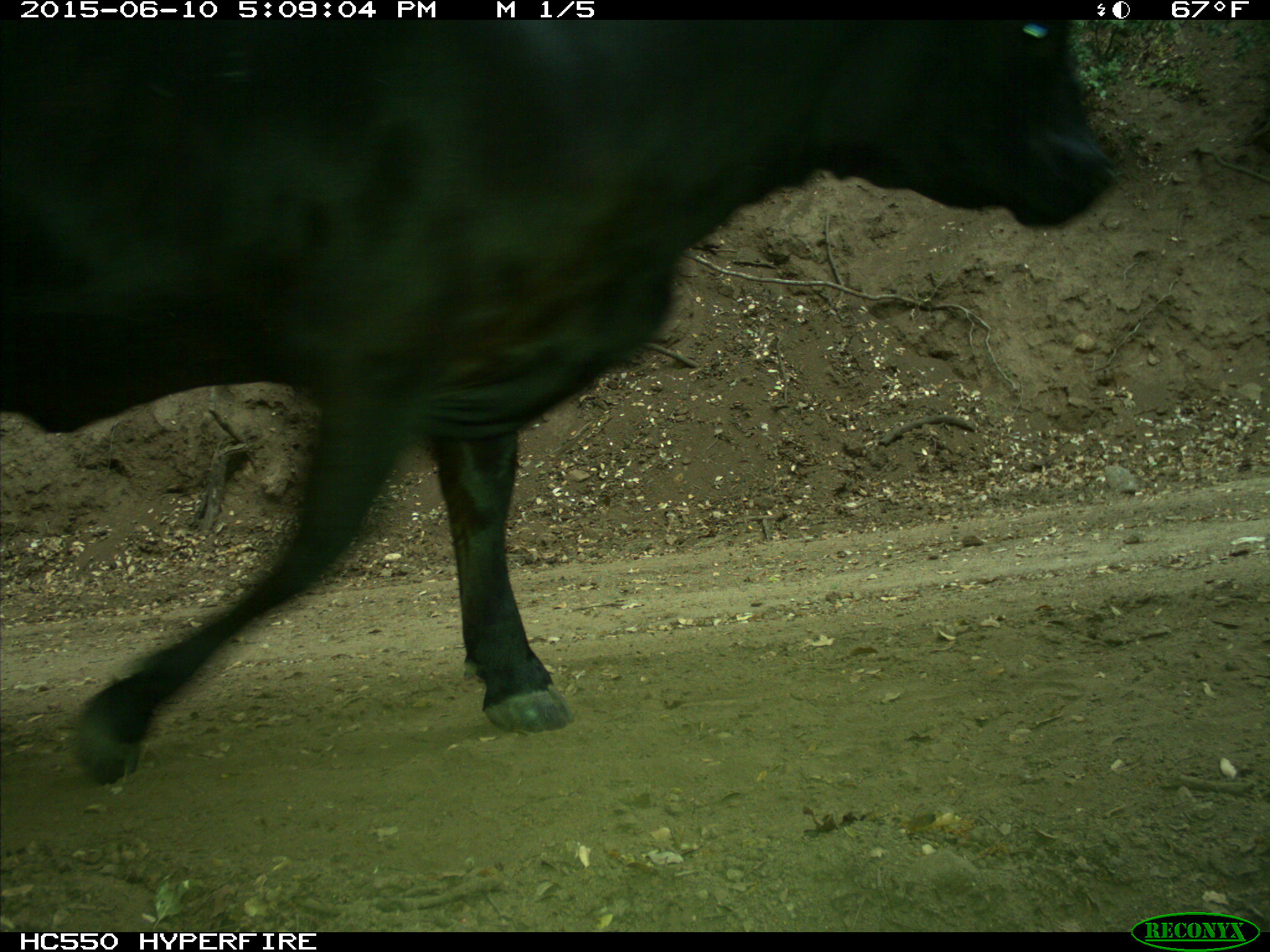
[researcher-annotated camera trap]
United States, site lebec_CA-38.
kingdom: Animalia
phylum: Chordata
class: Mammalia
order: Artiodactyla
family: Bovidae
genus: Bos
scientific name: Bos taurus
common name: domestic cow